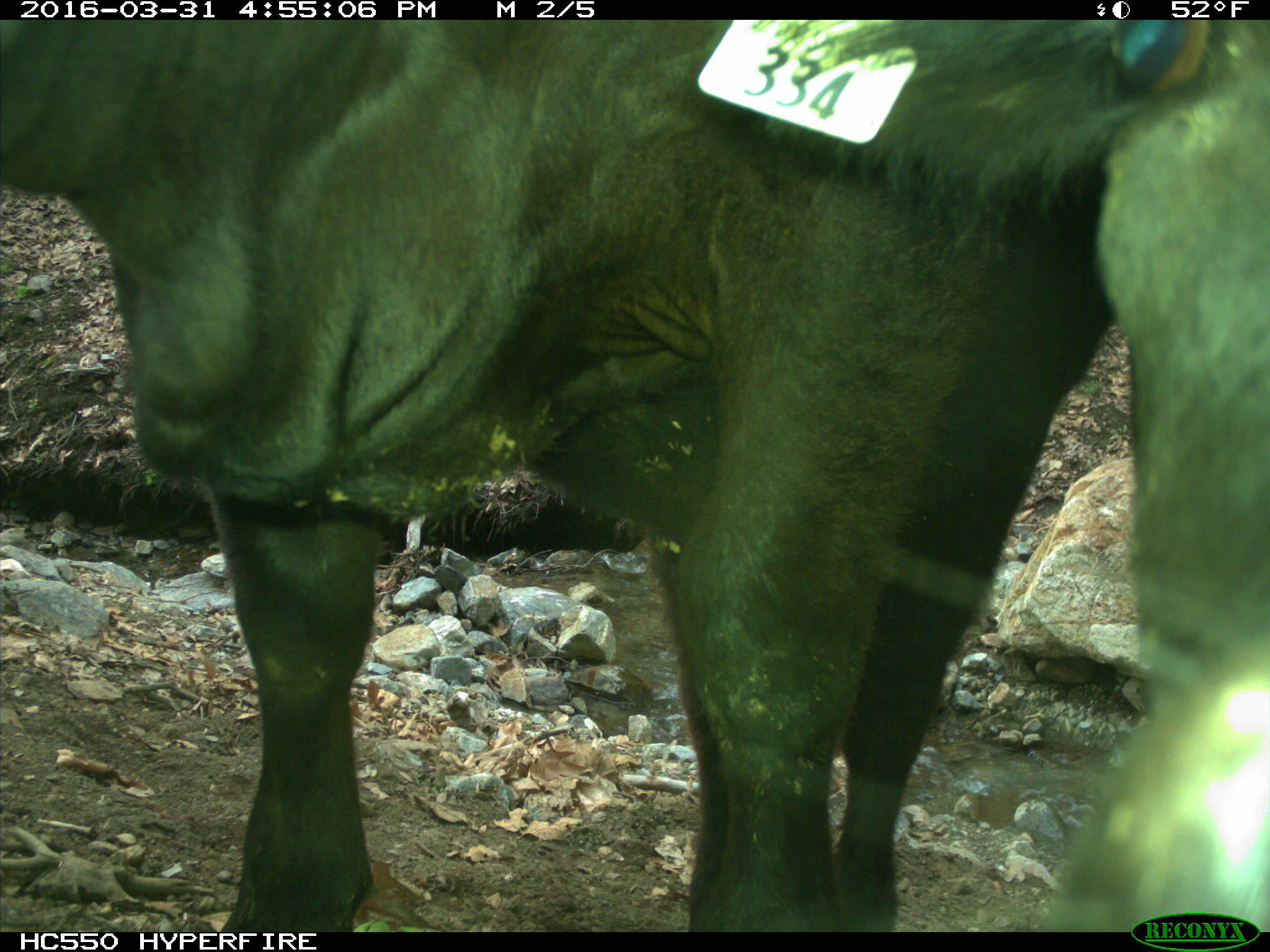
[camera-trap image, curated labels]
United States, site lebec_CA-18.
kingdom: Animalia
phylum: Chordata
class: Mammalia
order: Artiodactyla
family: Bovidae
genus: Bos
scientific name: Bos taurus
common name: domestic cow